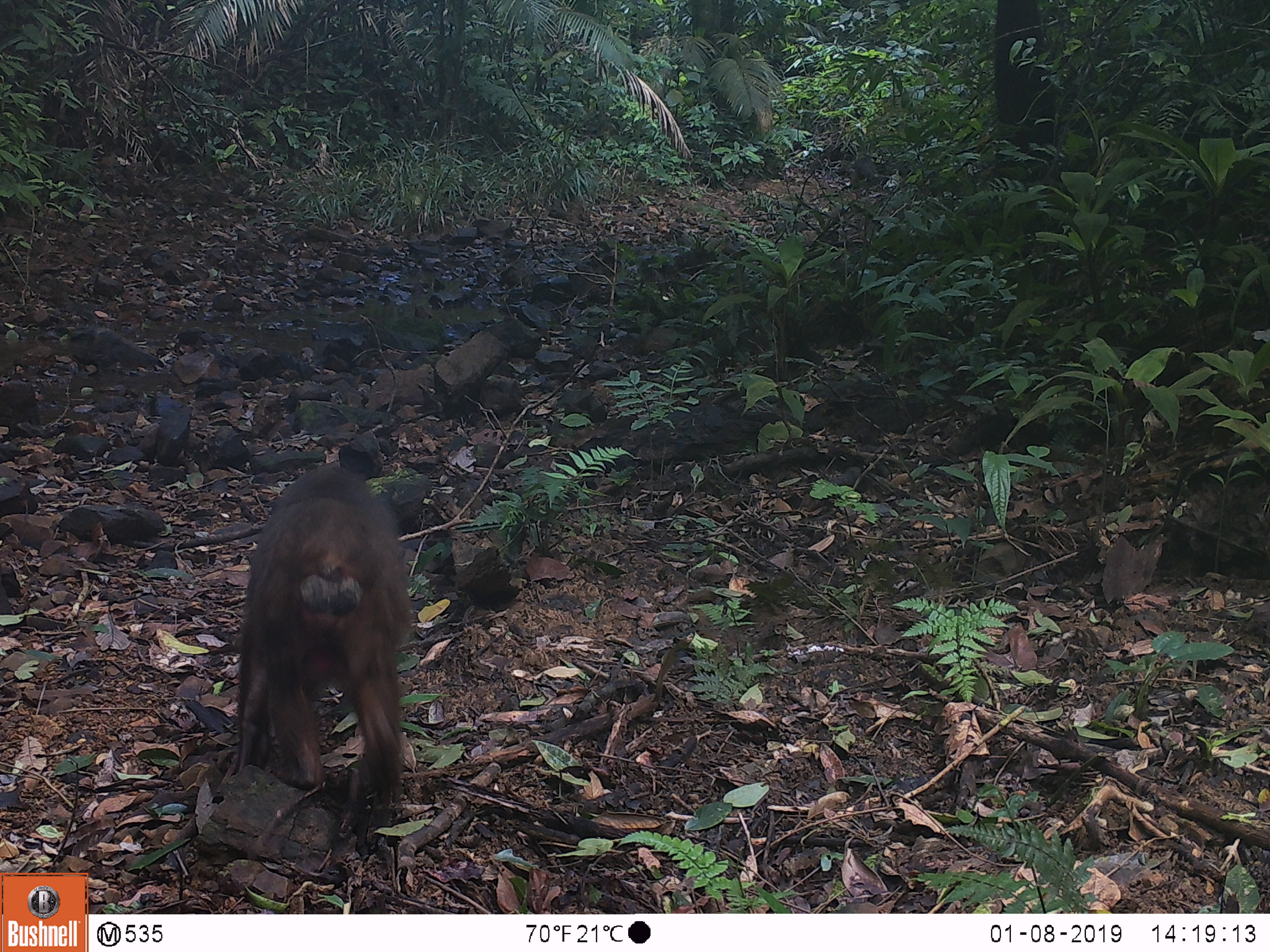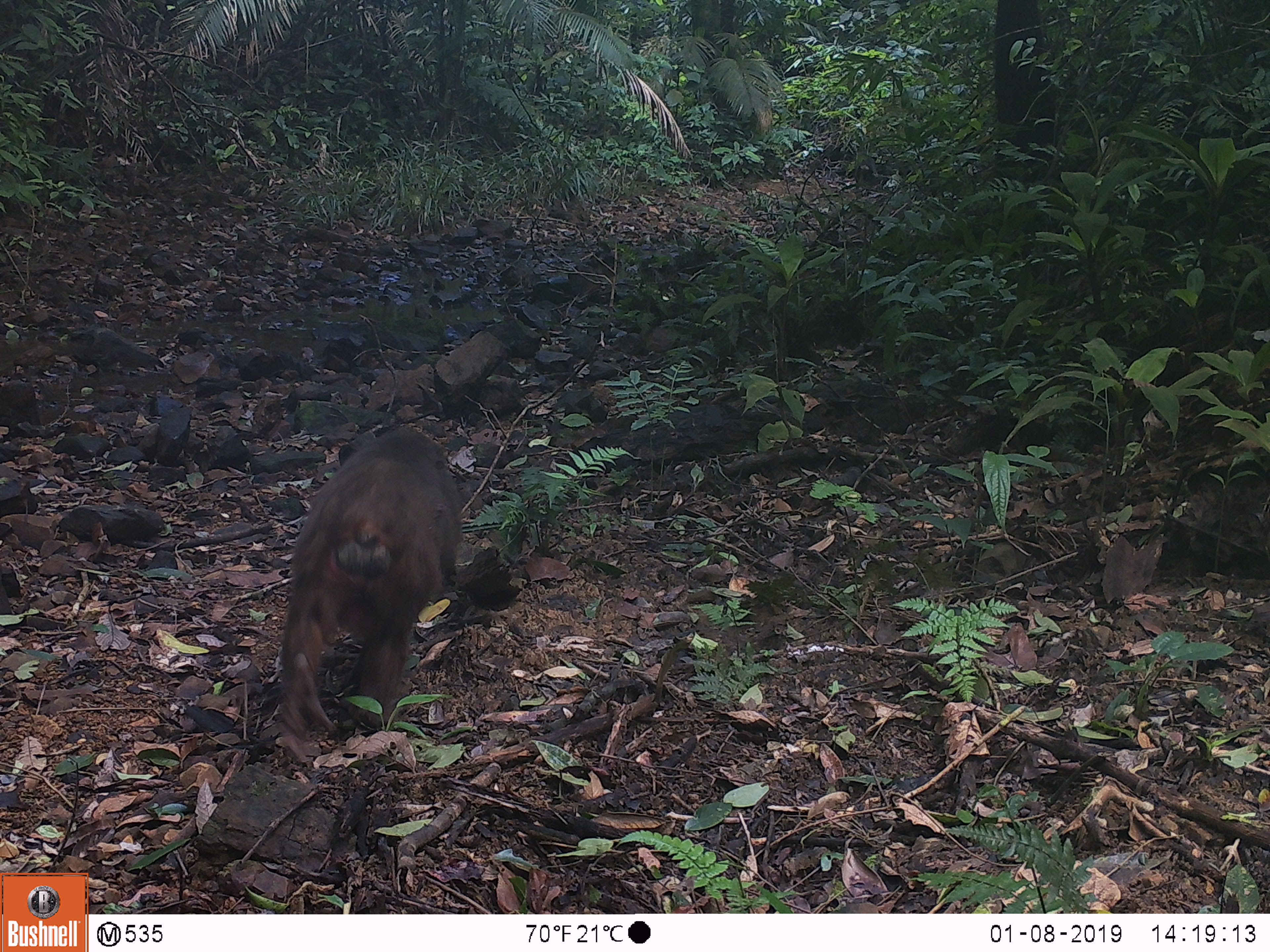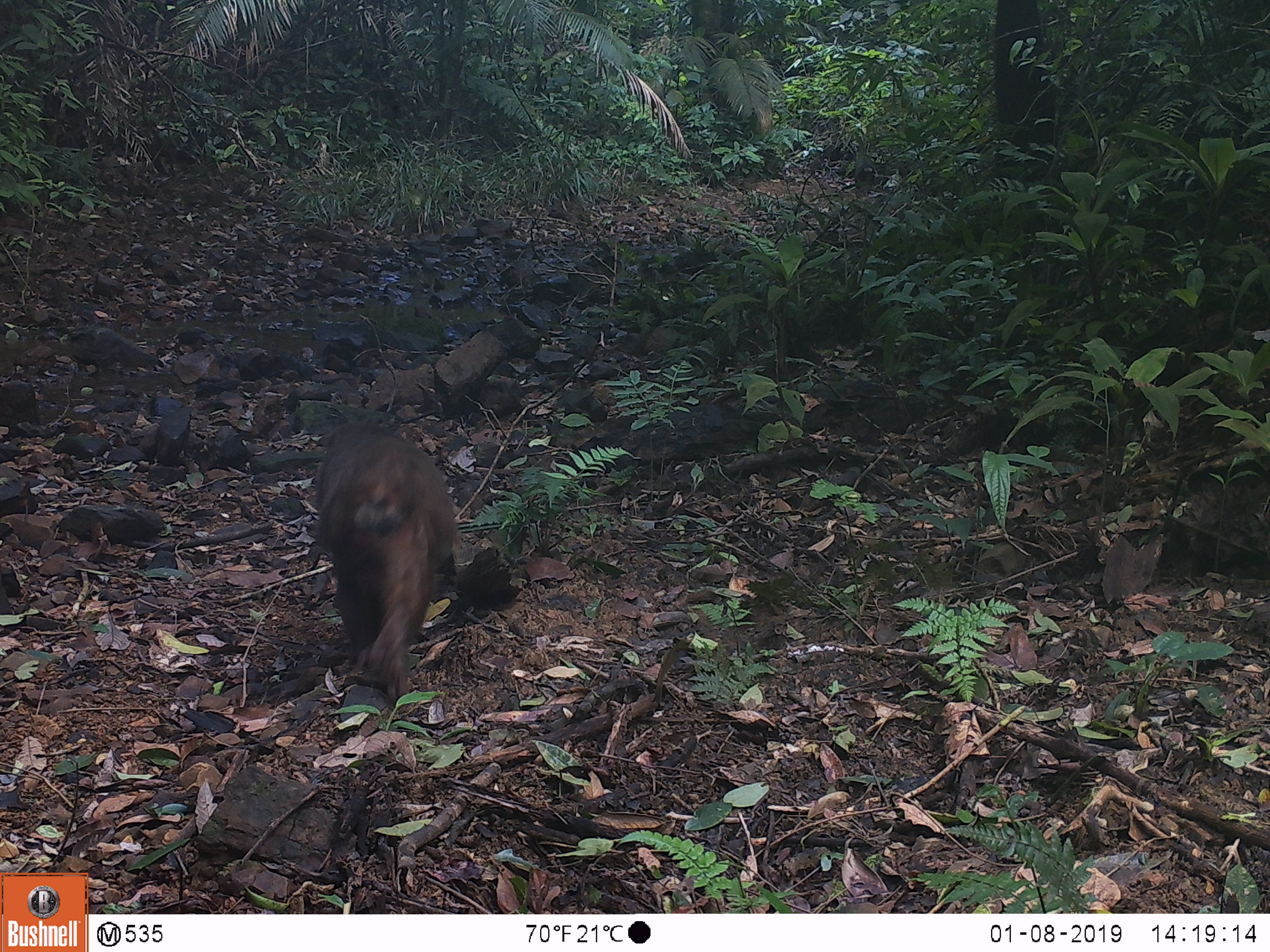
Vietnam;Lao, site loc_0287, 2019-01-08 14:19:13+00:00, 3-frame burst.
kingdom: Animalia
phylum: Chordata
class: Mammalia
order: Primates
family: Cercopithecidae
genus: Macaca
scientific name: Macaca arctoides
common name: stump-tailed macaque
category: stump tailed macaque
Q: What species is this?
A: Stump tailed macaque (stump-tailed macaque) (Macaca arctoides).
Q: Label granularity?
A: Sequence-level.